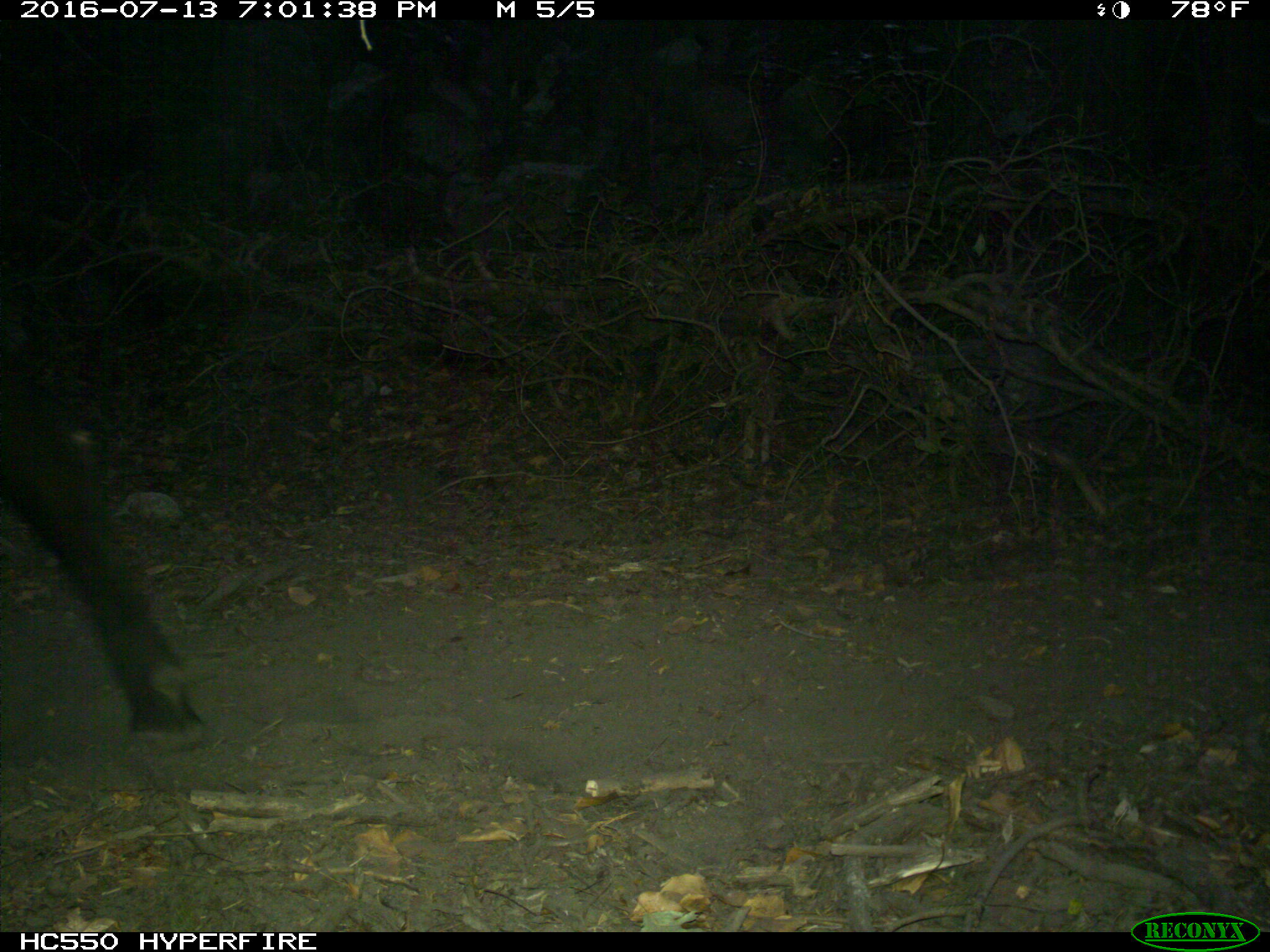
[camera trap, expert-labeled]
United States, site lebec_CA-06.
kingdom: Animalia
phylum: Chordata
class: Mammalia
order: Artiodactyla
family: Bovidae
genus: Bos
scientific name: Bos taurus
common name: domestic cow